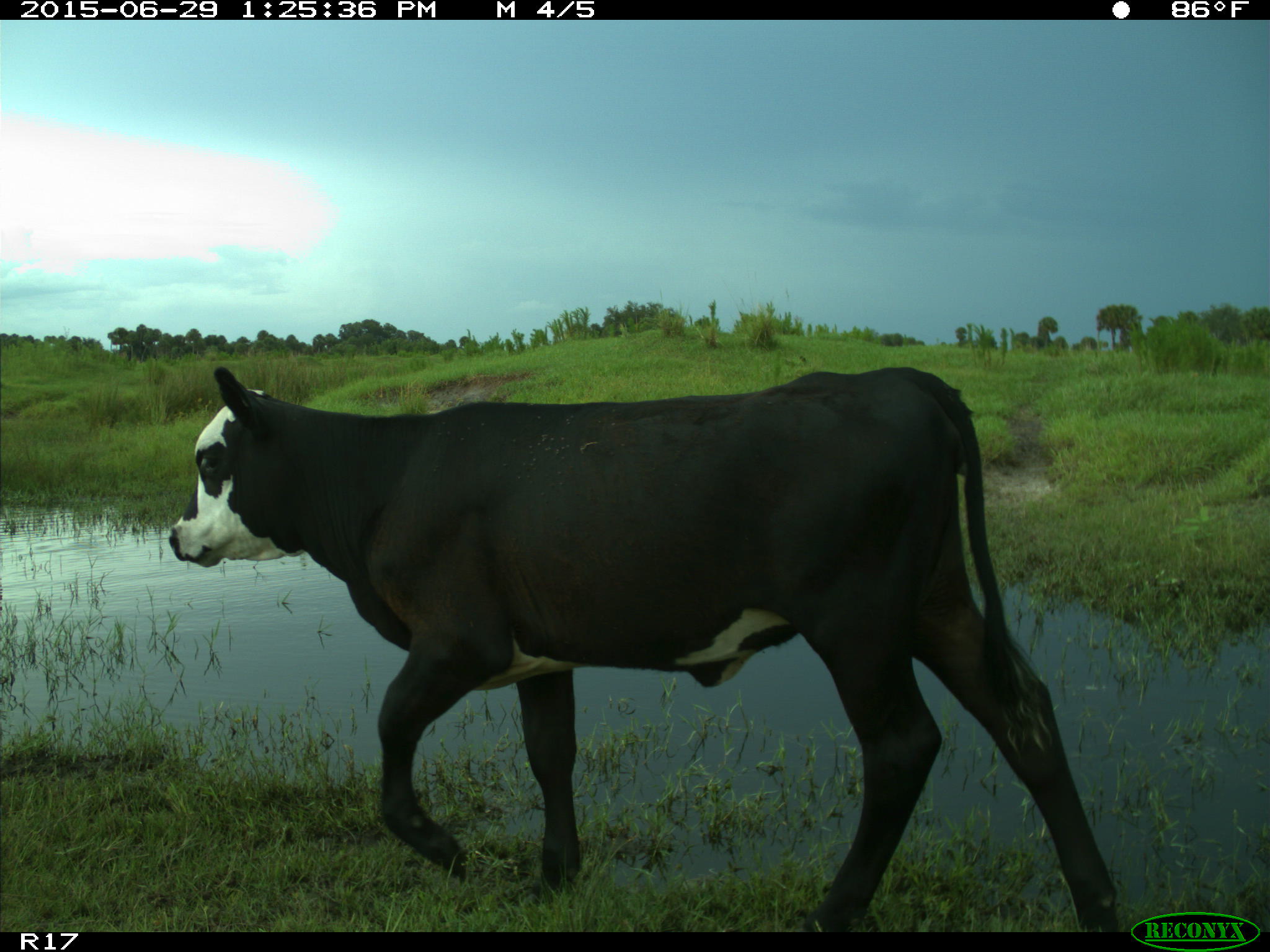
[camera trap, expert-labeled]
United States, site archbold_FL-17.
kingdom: Animalia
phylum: Chordata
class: Mammalia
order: Artiodactyla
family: Bovidae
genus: Bos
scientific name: Bos taurus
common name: domestic cow